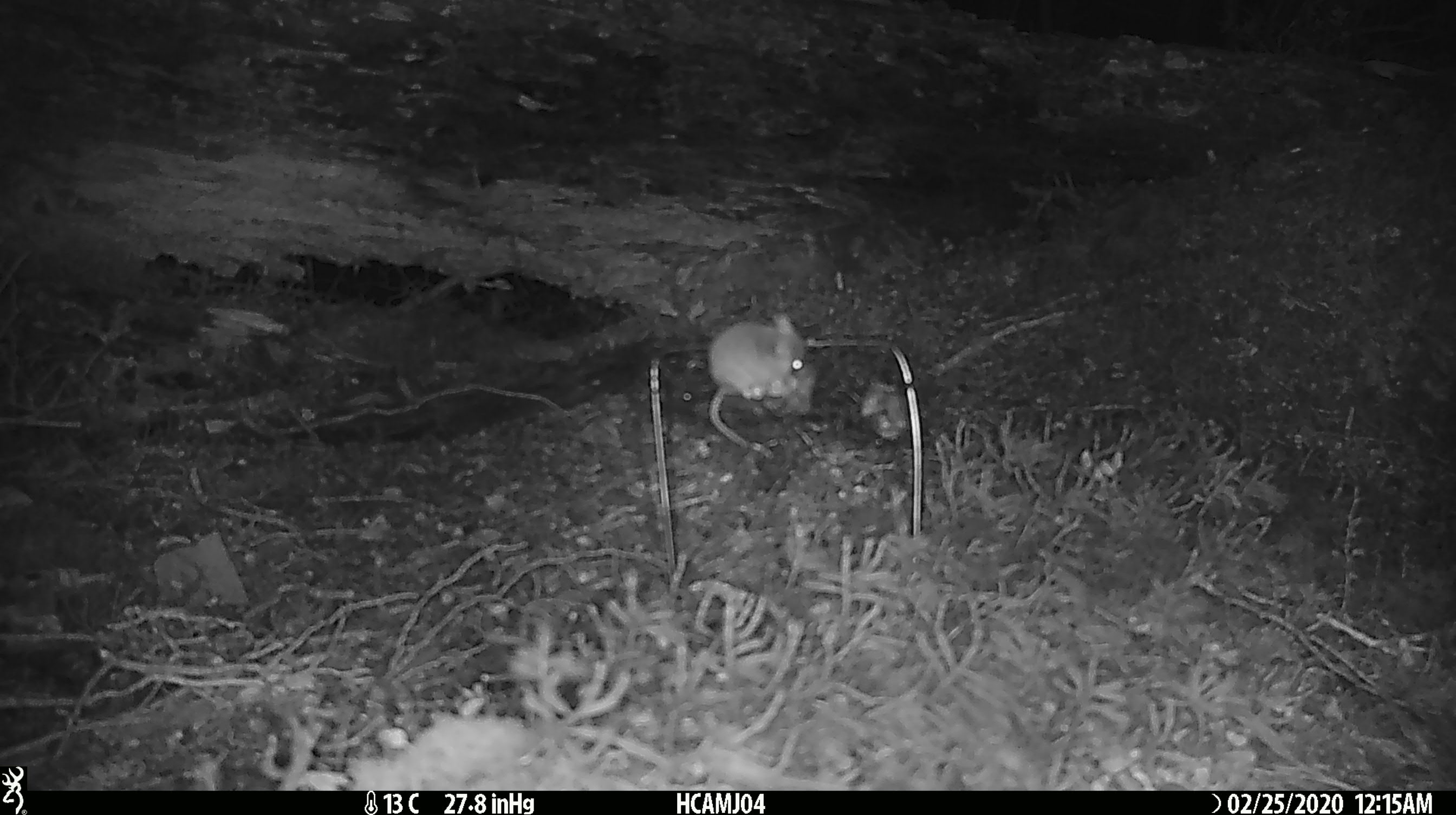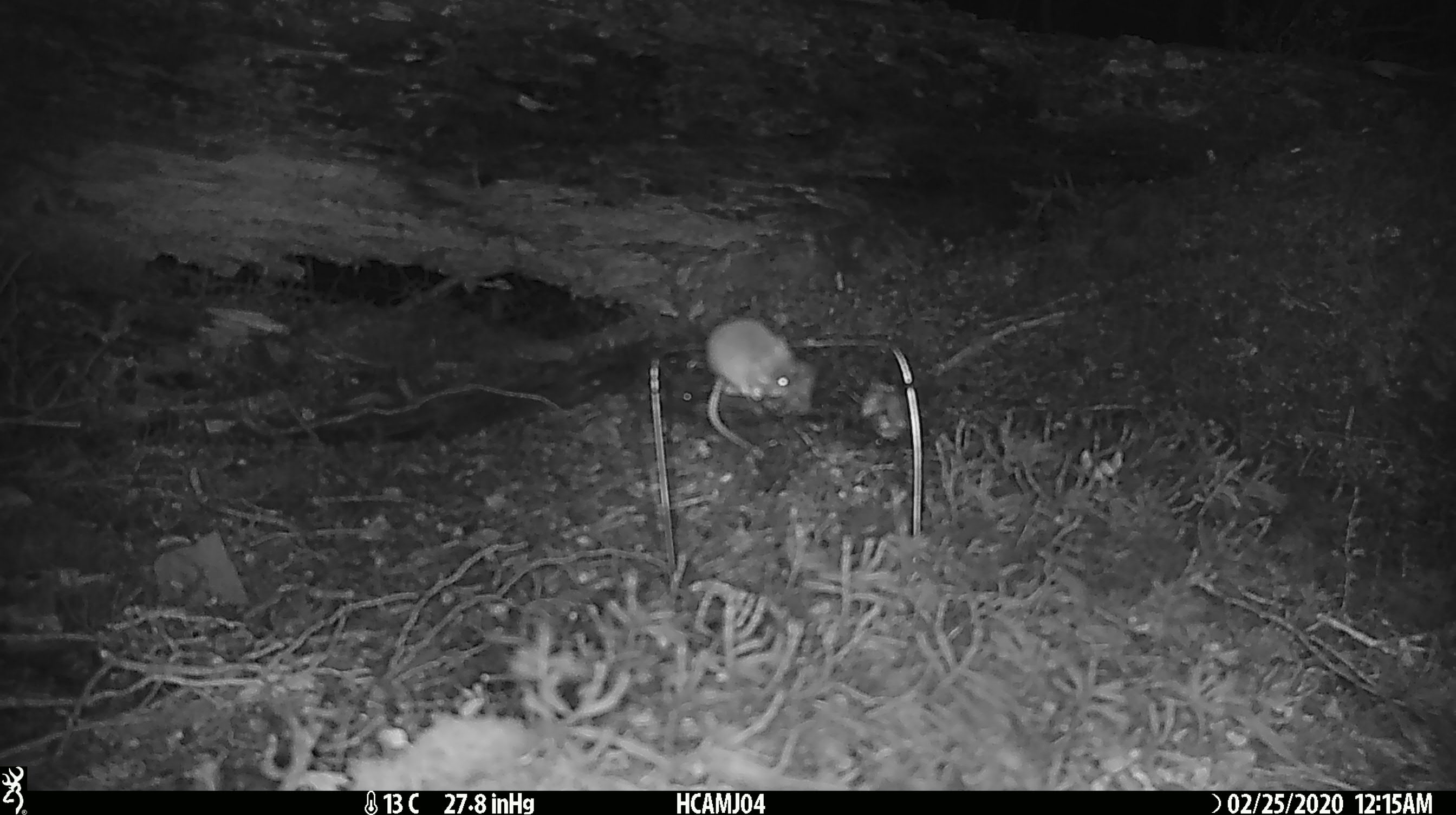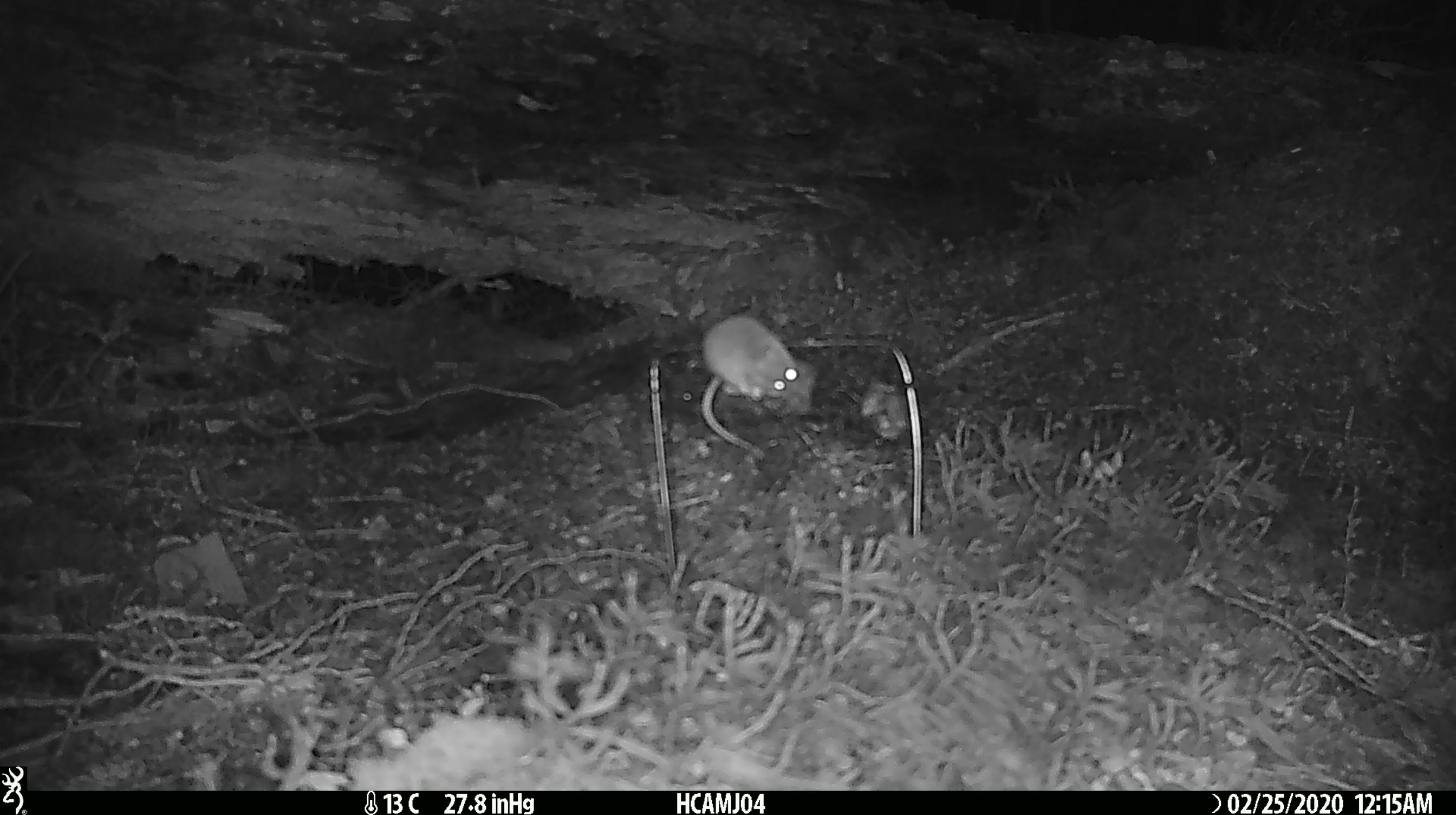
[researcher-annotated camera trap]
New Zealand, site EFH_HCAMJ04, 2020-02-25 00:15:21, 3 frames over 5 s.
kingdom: Animalia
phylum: Chordata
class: Mammalia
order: Rodentia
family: Muridae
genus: Mus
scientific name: Mus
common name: mouse